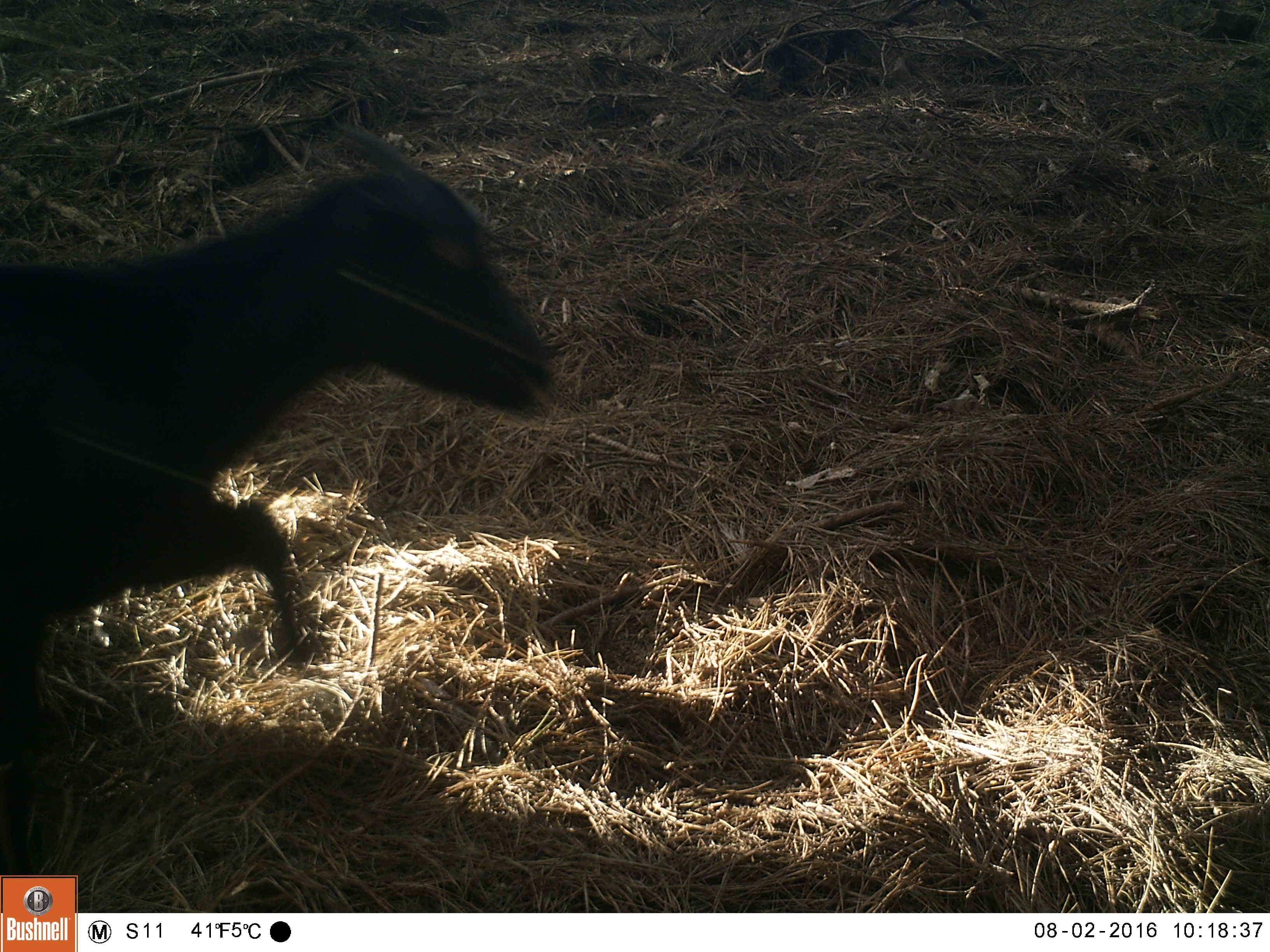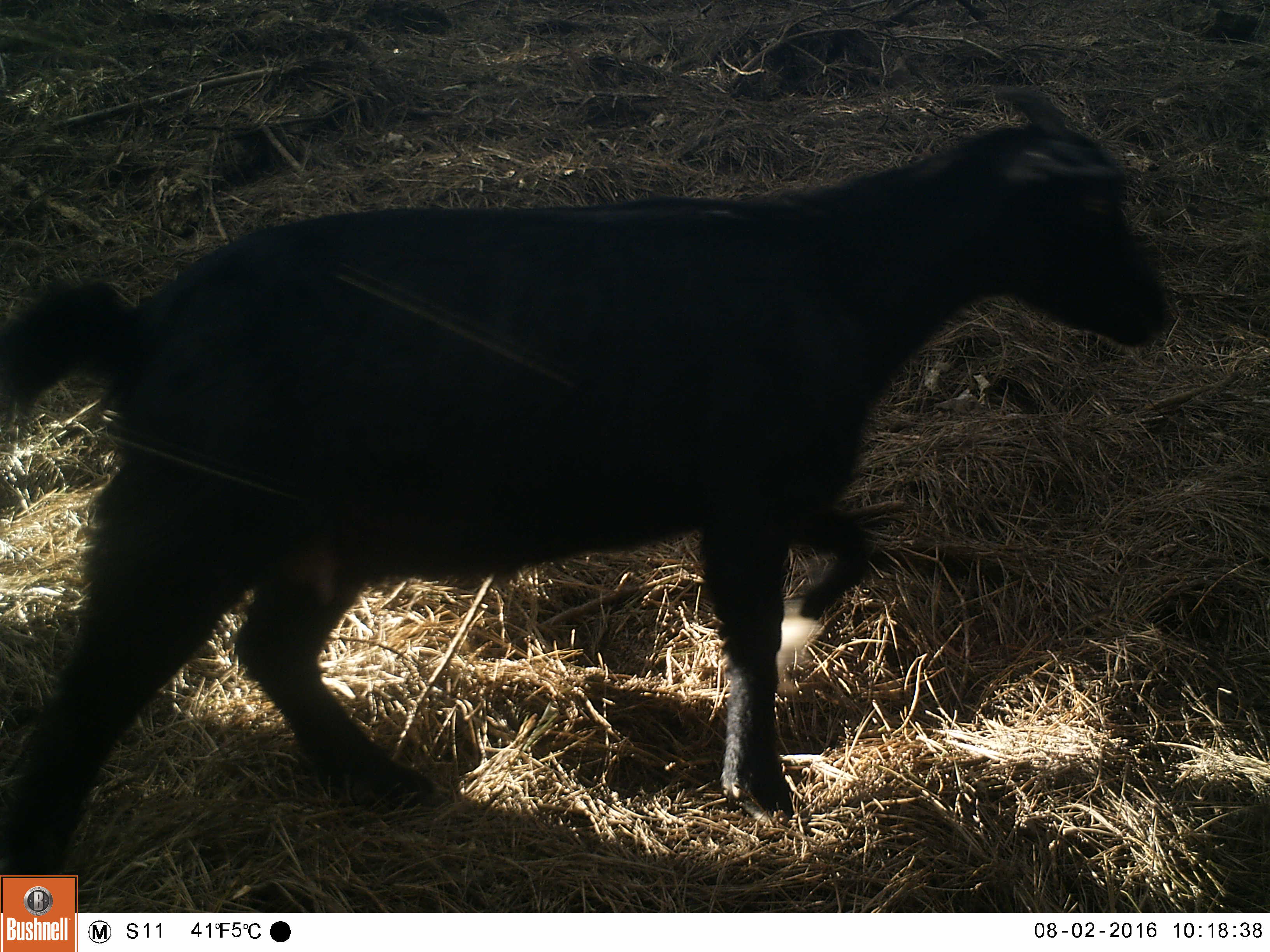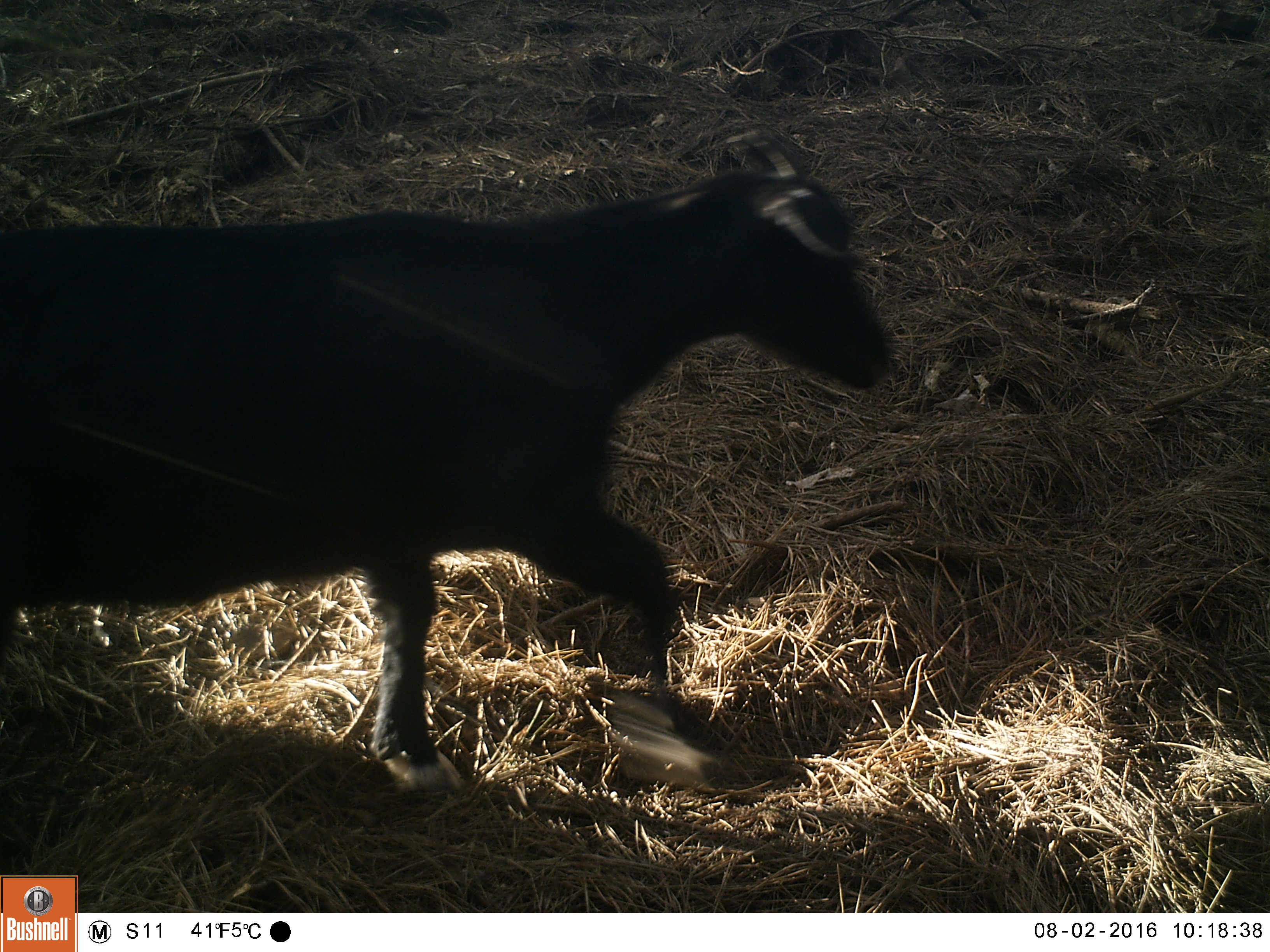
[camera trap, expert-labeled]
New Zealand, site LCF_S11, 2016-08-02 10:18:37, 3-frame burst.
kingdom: Animalia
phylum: Chordata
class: Mammalia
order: Artiodactyla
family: Bovidae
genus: Capra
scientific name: Capra hircus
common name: goat